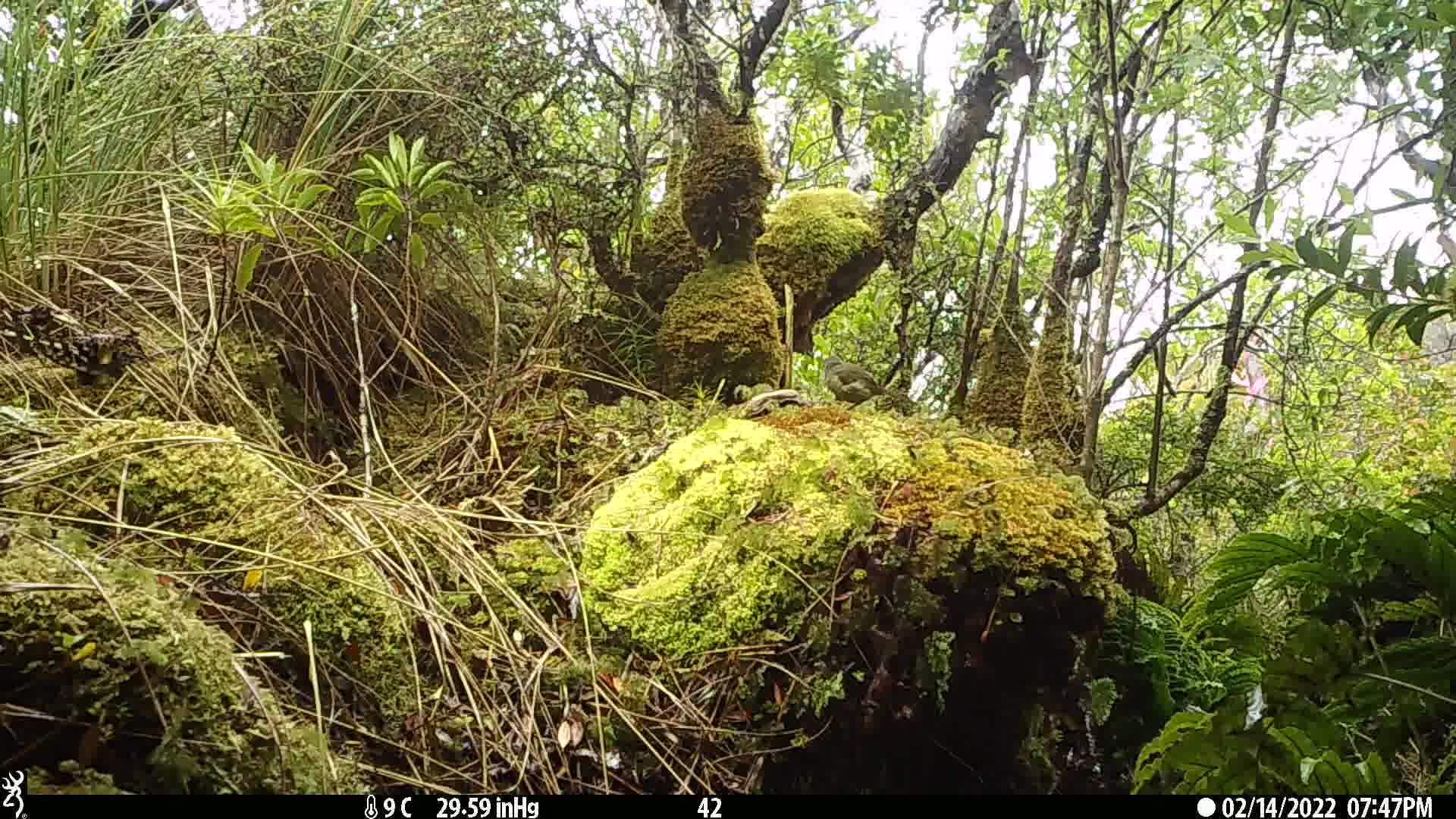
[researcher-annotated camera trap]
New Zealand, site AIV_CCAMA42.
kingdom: Animalia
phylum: Chordata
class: Aves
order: Passeriformes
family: Meliphagidae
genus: Anthornis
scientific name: Anthornis melanura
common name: new zealand bellbird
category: bellbird